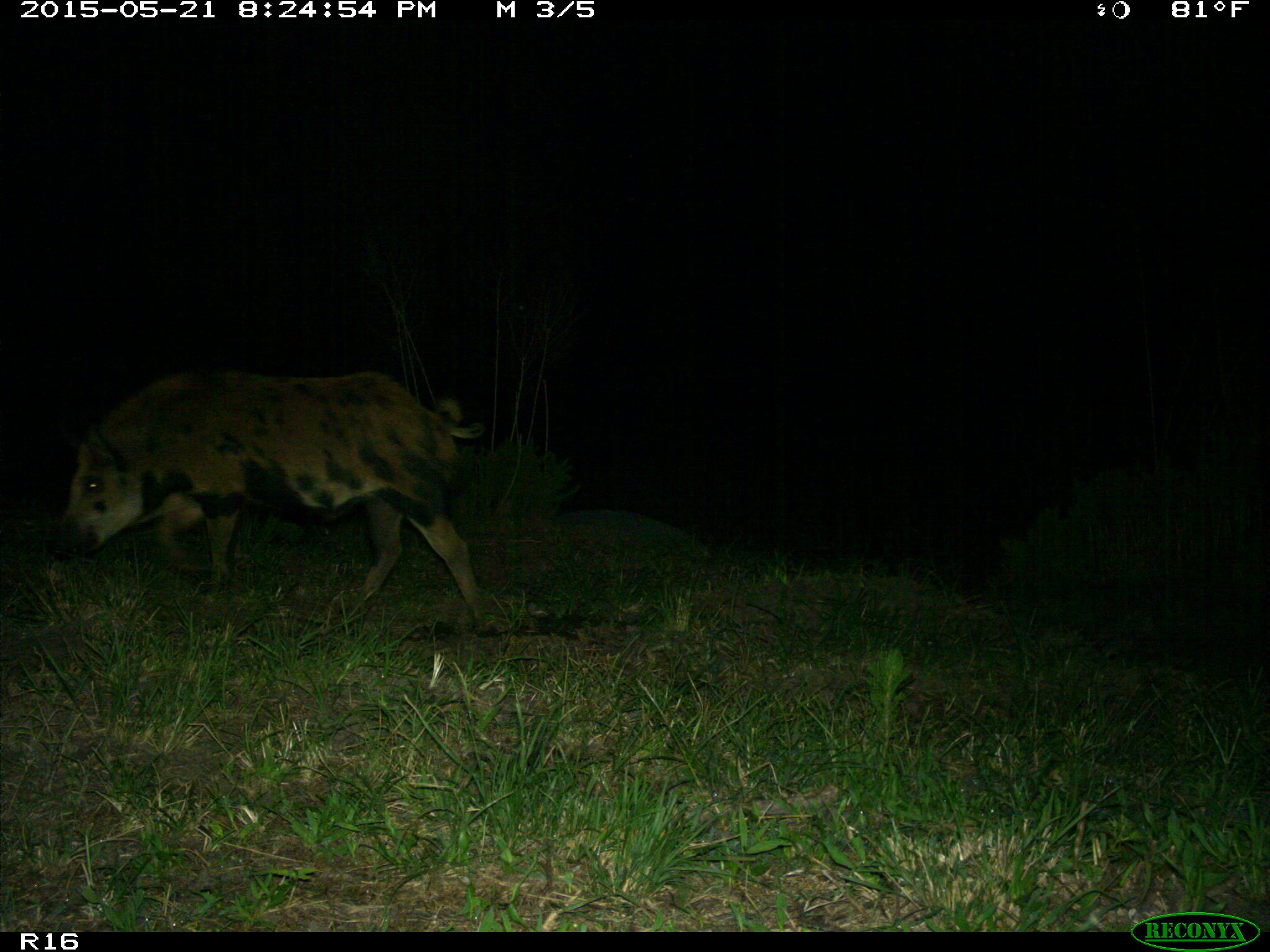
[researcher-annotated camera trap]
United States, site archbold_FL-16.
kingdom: Animalia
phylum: Chordata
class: Mammalia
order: Artiodactyla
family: Suidae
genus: Sus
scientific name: Sus scrofa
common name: wild boar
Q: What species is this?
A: Sus scrofa (wild boar).